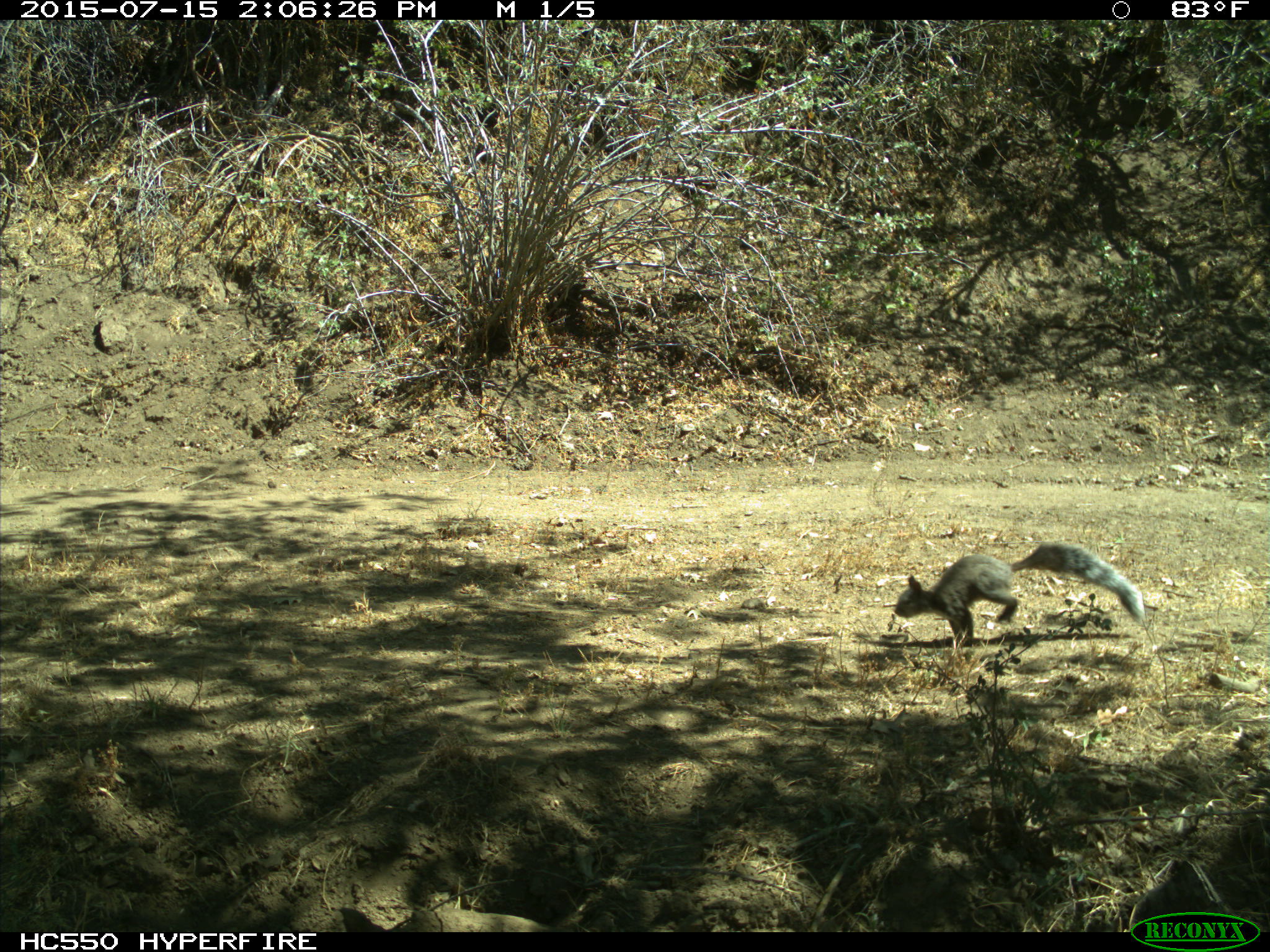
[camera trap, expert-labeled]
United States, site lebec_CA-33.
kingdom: Animalia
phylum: Chordata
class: Mammalia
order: Rodentia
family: Sciuridae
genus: Sciurus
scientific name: Sciurus carolinensis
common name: eastern gray squirrel